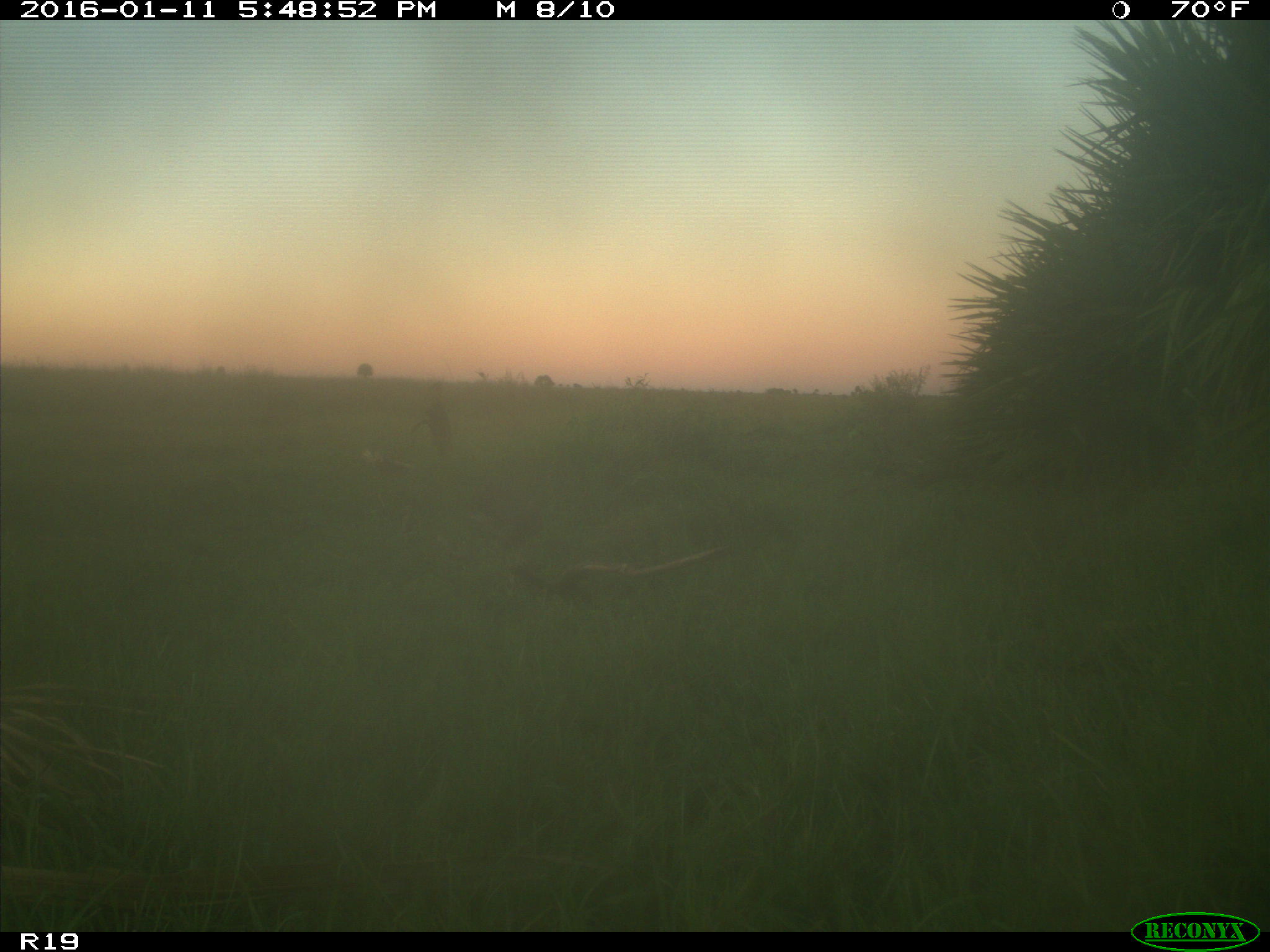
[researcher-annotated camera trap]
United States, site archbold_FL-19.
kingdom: Animalia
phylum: Chordata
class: Mammalia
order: Lagomorpha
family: Leporidae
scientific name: Leporidae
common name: rabbits and hares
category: unidentified rabbit